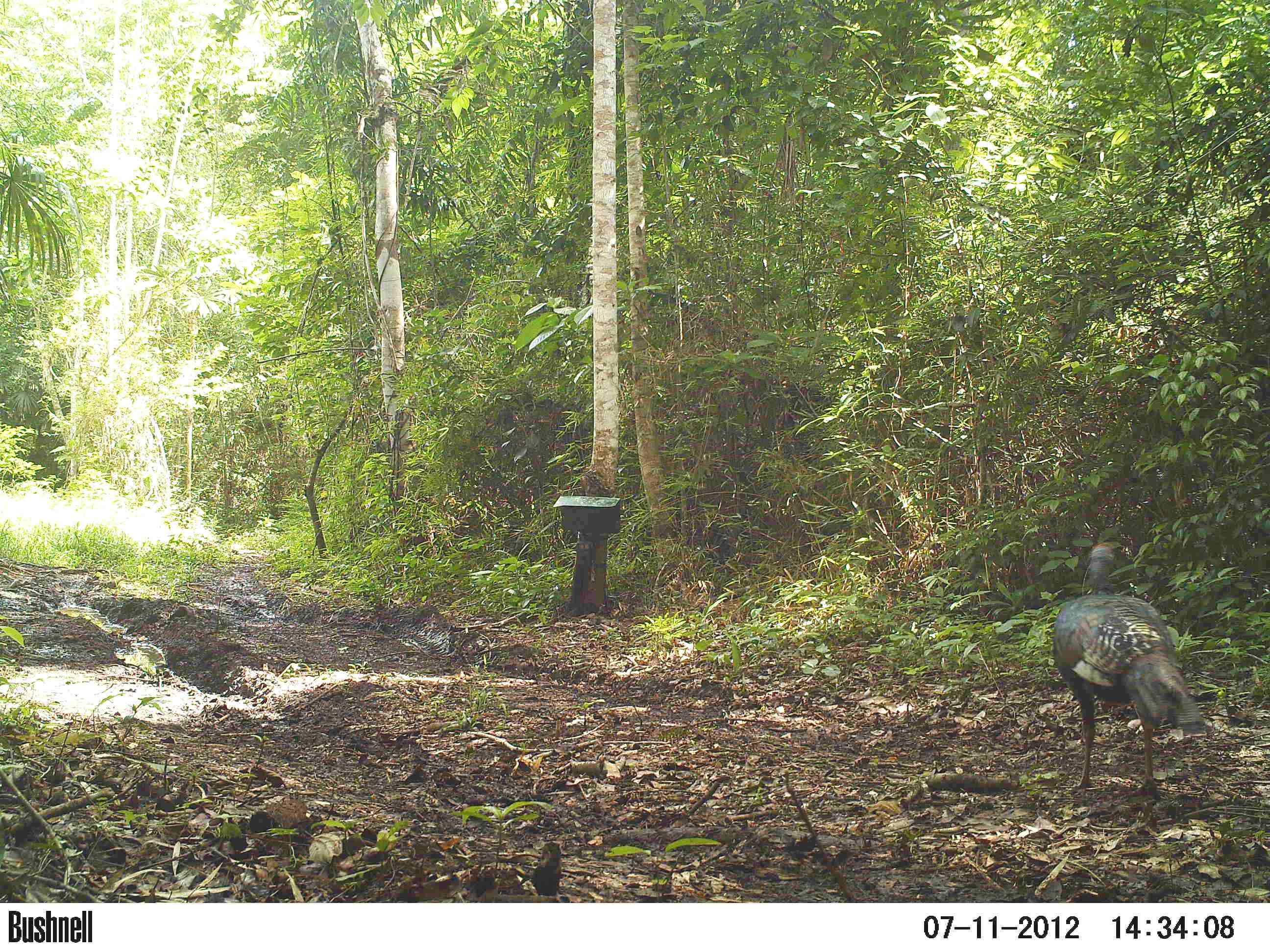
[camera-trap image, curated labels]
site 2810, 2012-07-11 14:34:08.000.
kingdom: Animalia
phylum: Chordata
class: Aves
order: Galliformes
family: Phasianidae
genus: Meleagris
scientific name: Meleagris ocellata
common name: ocellated turkey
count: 1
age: adult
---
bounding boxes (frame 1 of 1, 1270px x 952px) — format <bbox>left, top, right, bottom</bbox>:
meleagris ocellata: <bbox>1050, 541, 1210, 797</bbox>